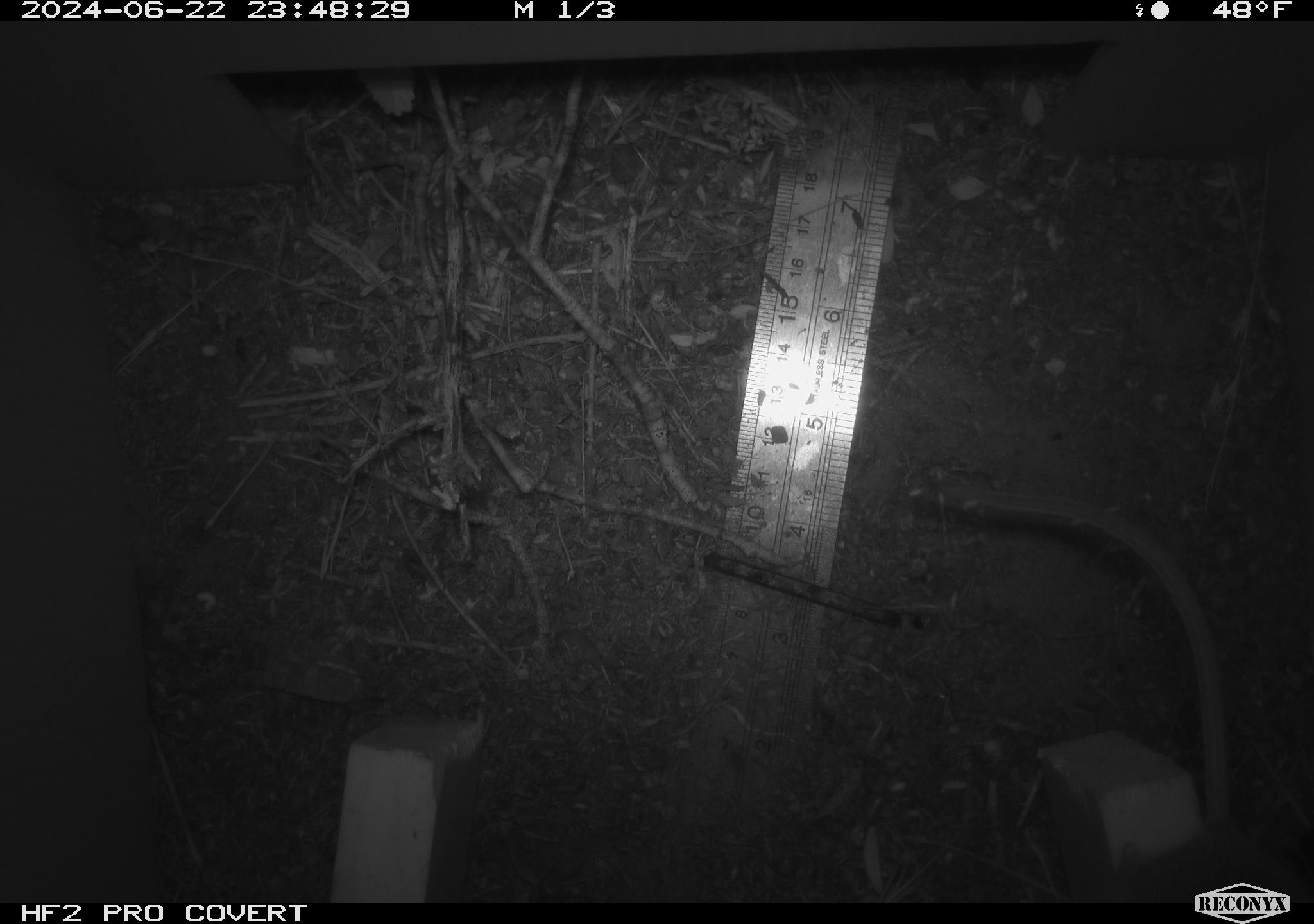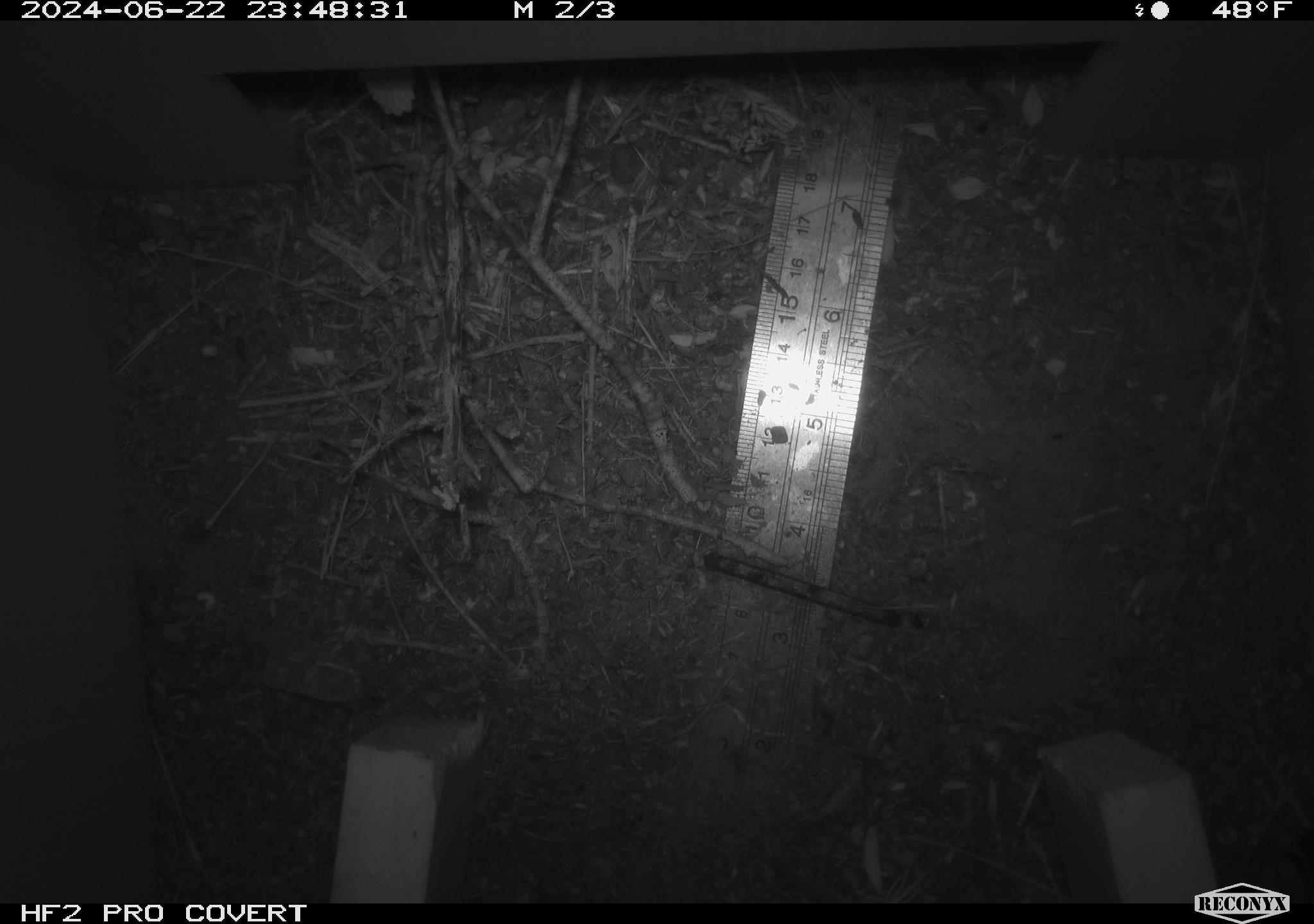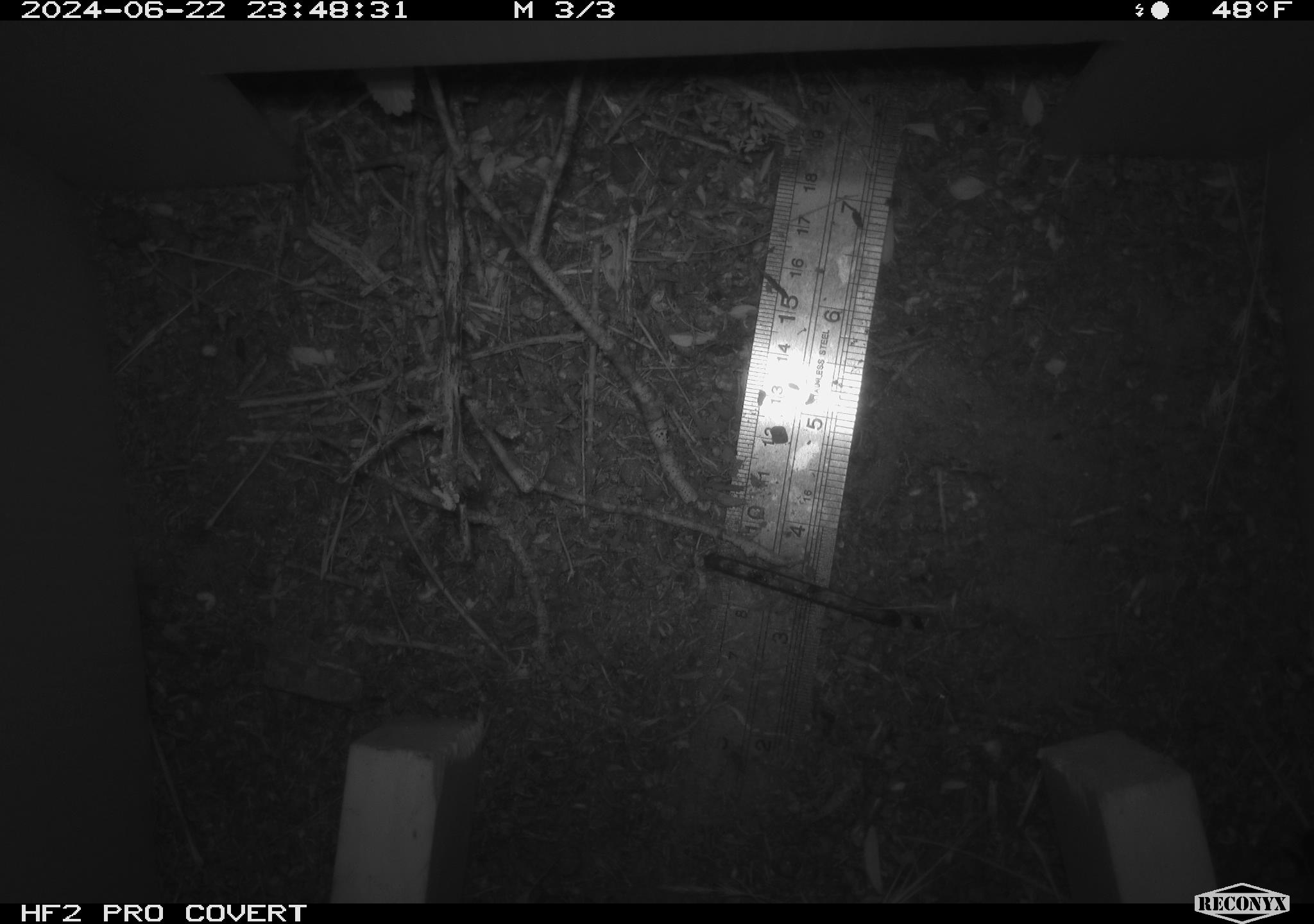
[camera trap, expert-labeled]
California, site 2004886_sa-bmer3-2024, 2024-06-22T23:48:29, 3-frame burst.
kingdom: Animalia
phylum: Chordata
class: Mammalia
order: Rodentia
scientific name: Rodentia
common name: mouse species